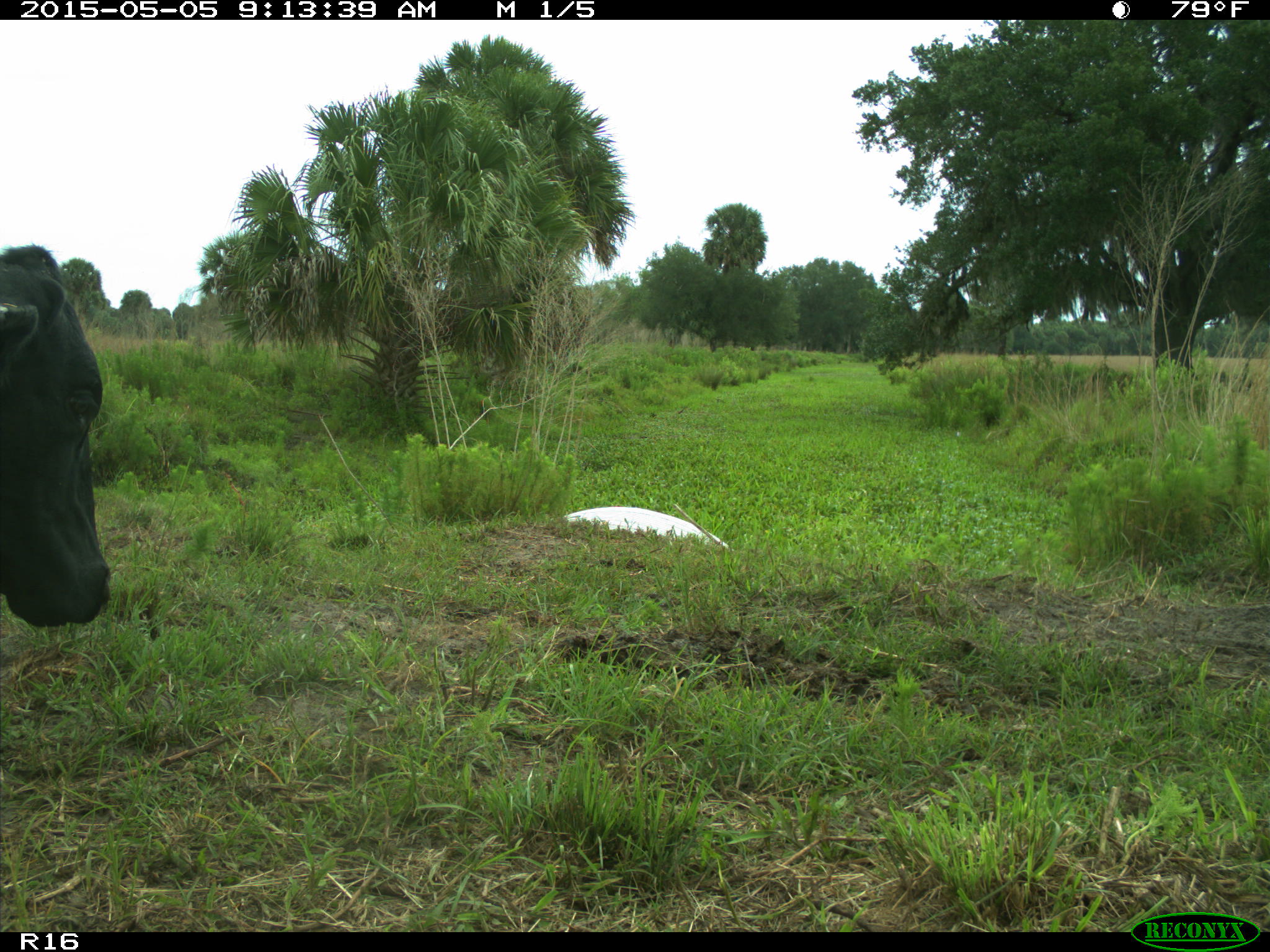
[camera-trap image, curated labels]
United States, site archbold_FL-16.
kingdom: Animalia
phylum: Chordata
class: Mammalia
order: Artiodactyla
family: Bovidae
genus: Bos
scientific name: Bos taurus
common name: domestic cow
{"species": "Bos taurus (domestic cow)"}